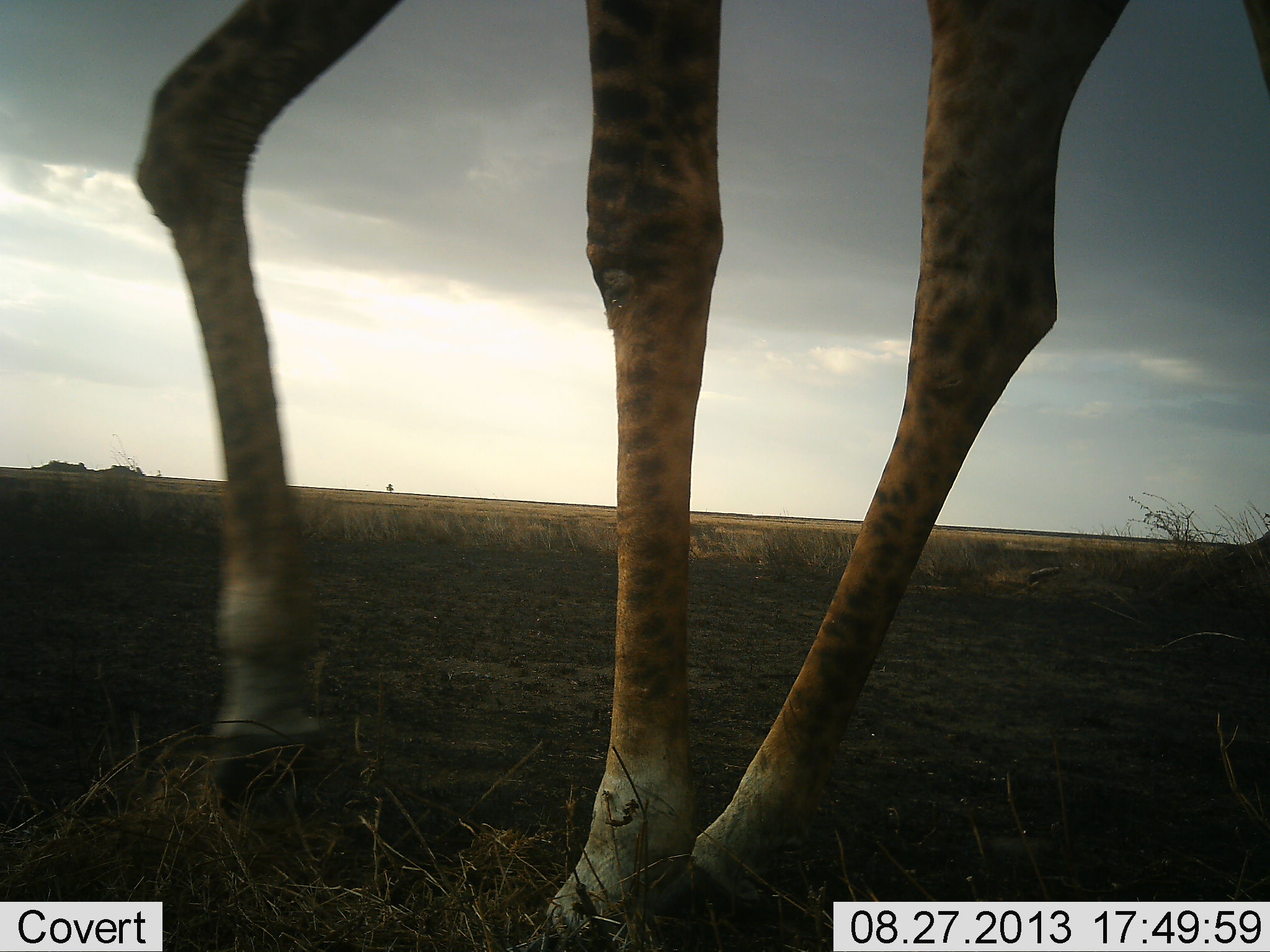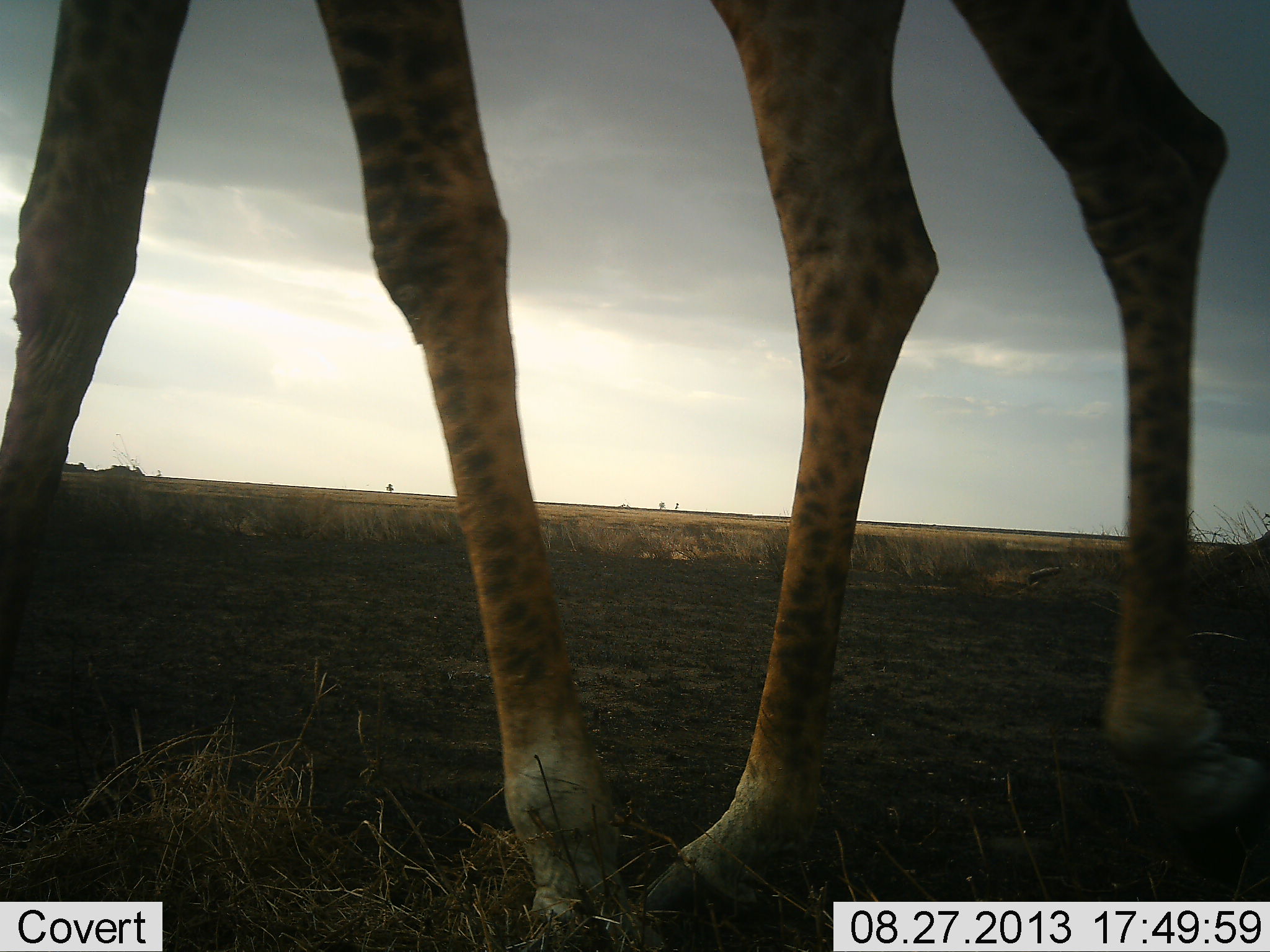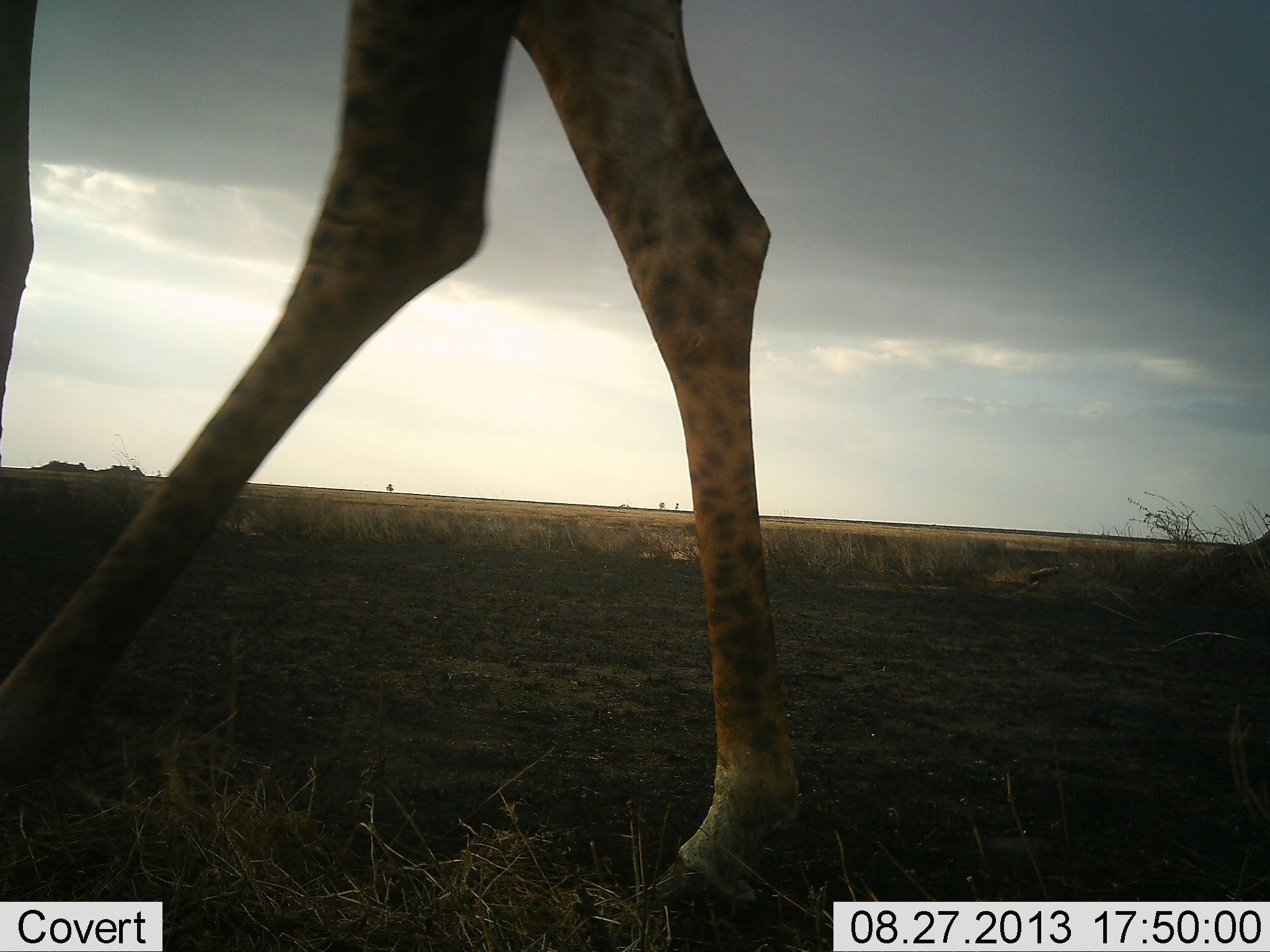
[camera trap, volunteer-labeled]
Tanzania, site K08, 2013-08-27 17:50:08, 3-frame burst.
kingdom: Animalia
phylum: Chordata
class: Mammalia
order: Artiodactyla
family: Giraffidae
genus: Giraffa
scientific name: Giraffa camelopardalis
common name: giraffe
Giraffe (Giraffa camelopardalis), count 1. Behavior (volunteer vote fractions): standing 6%, resting 0%, moving 94%, interacting 0%. Young present (vote fraction): 0%. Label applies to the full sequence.